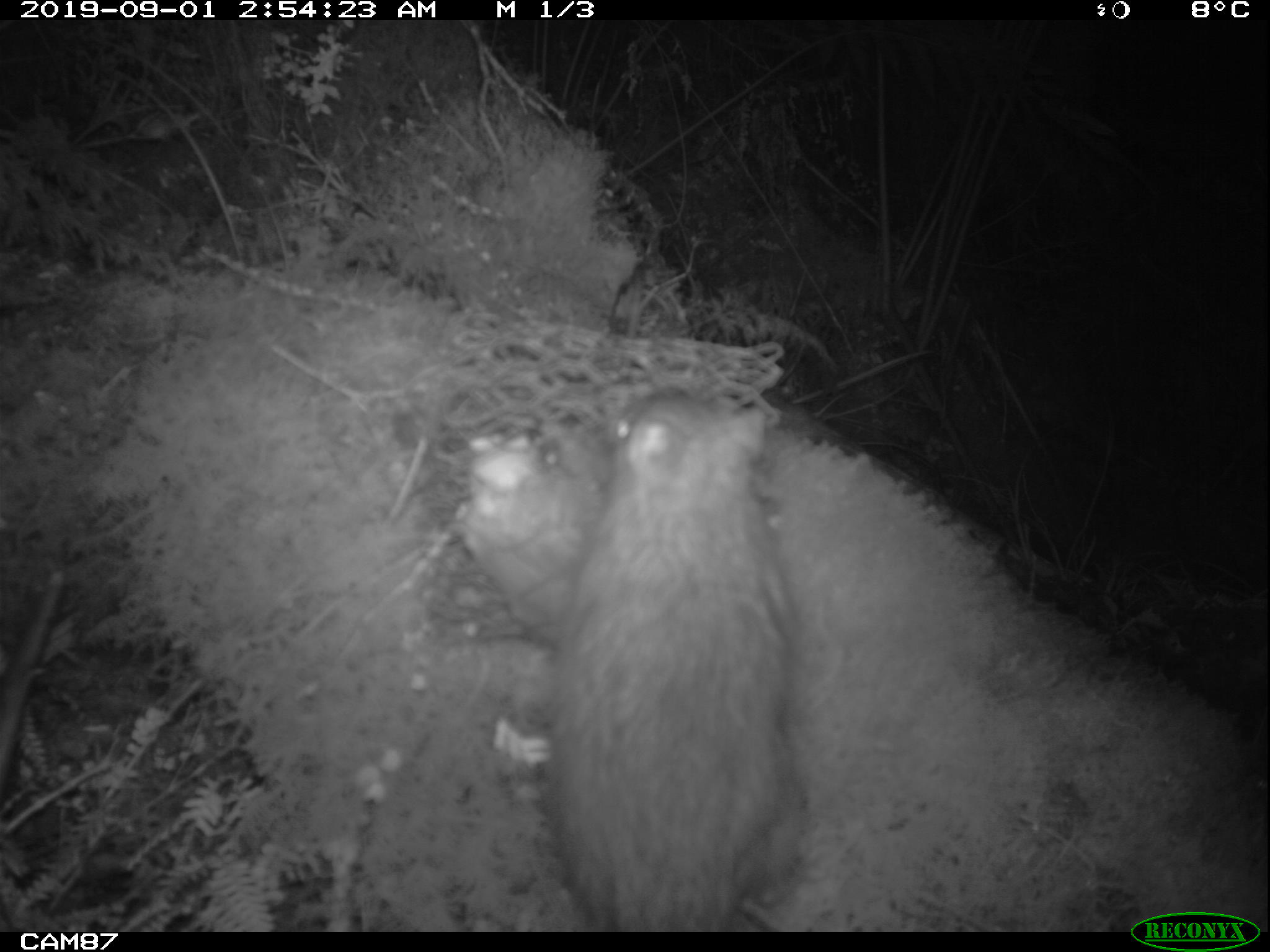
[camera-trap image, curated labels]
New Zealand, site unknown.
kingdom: Animalia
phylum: Chordata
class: Mammalia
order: Rodentia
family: Muridae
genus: Rattus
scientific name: Rattus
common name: rat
Rat (Rattus).